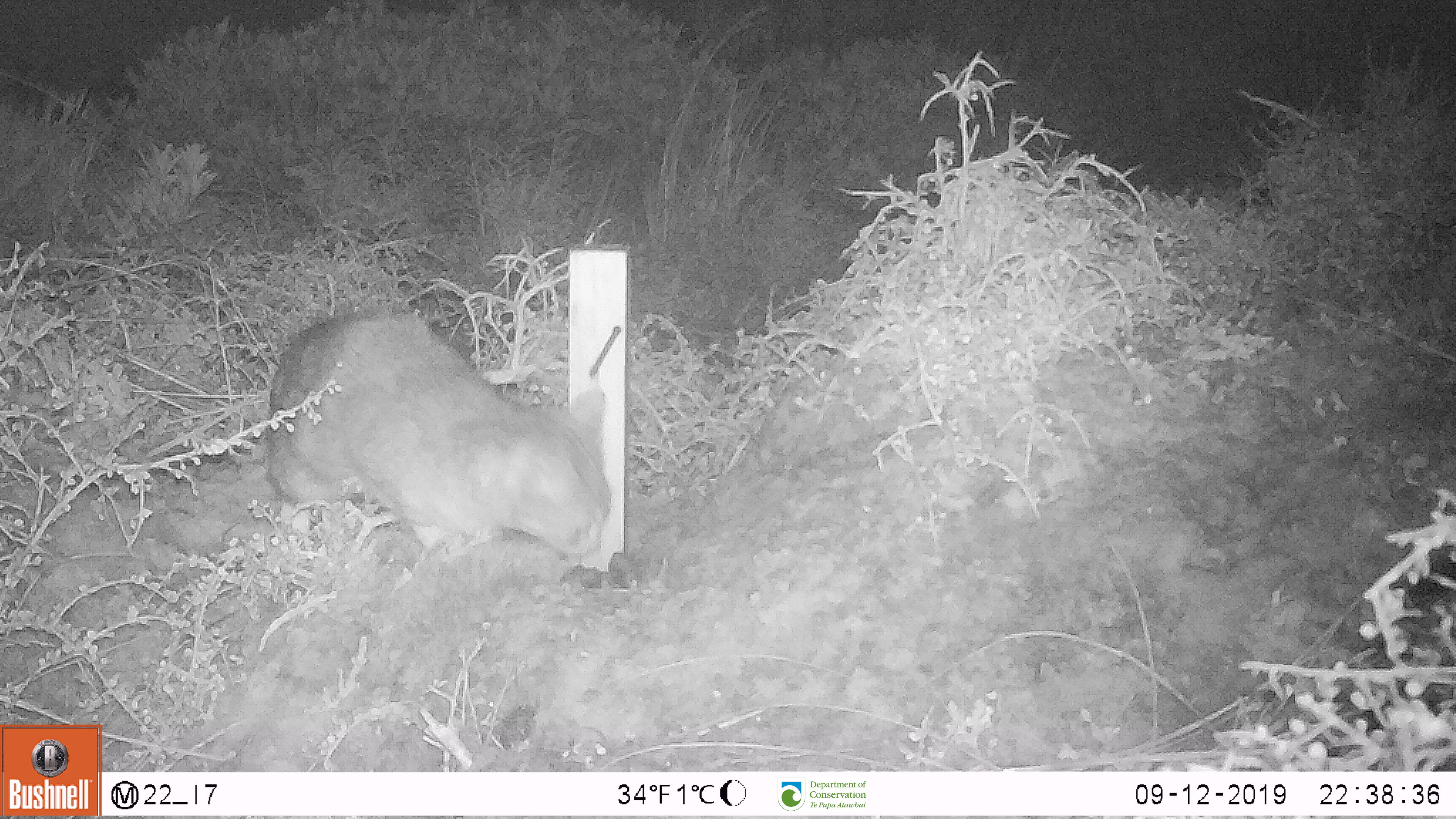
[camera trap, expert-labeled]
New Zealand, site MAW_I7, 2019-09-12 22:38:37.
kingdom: Animalia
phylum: Chordata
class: Mammalia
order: Carnivora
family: Felidae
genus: Felis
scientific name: Felis catus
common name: domestic cat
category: cat